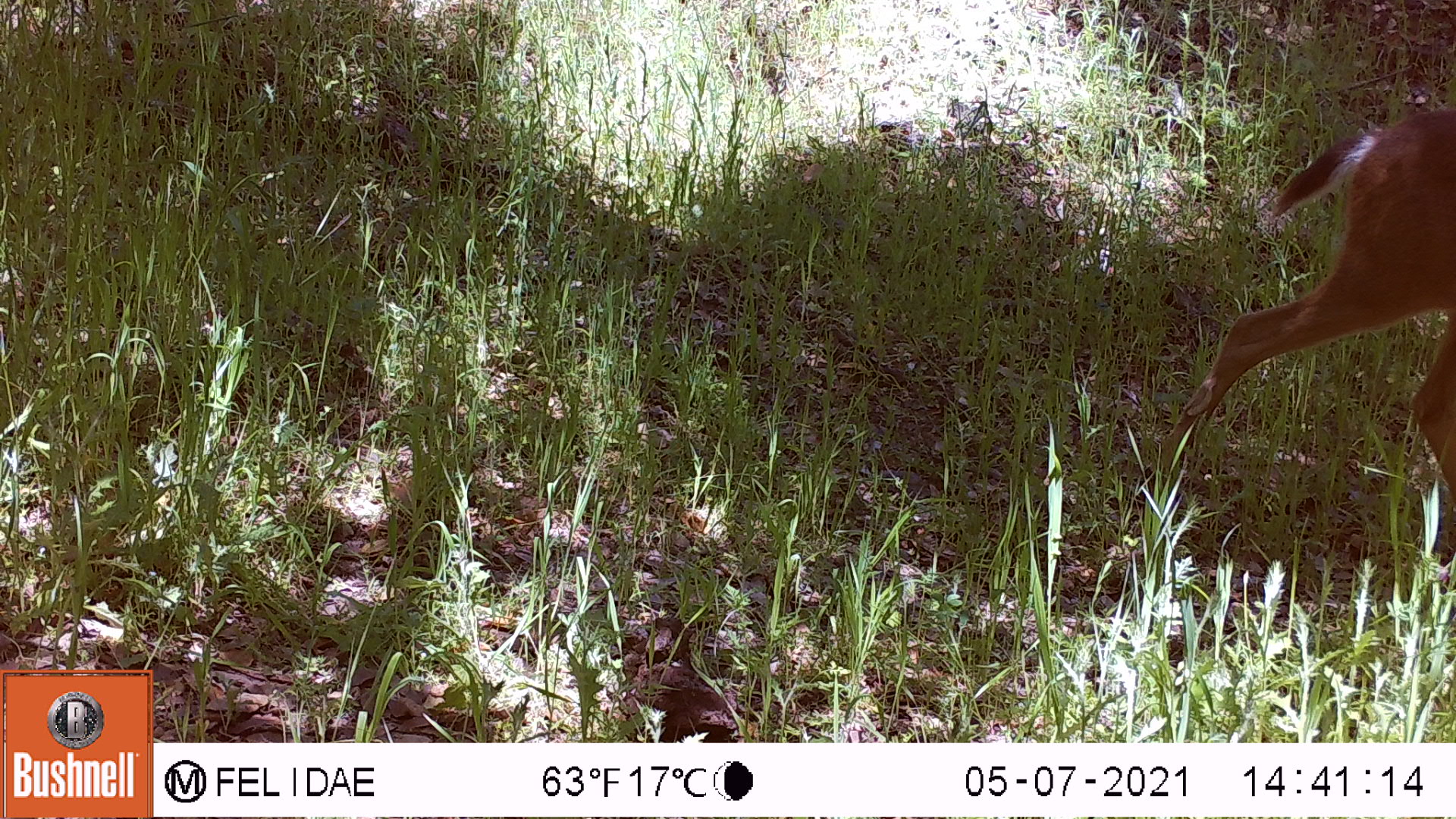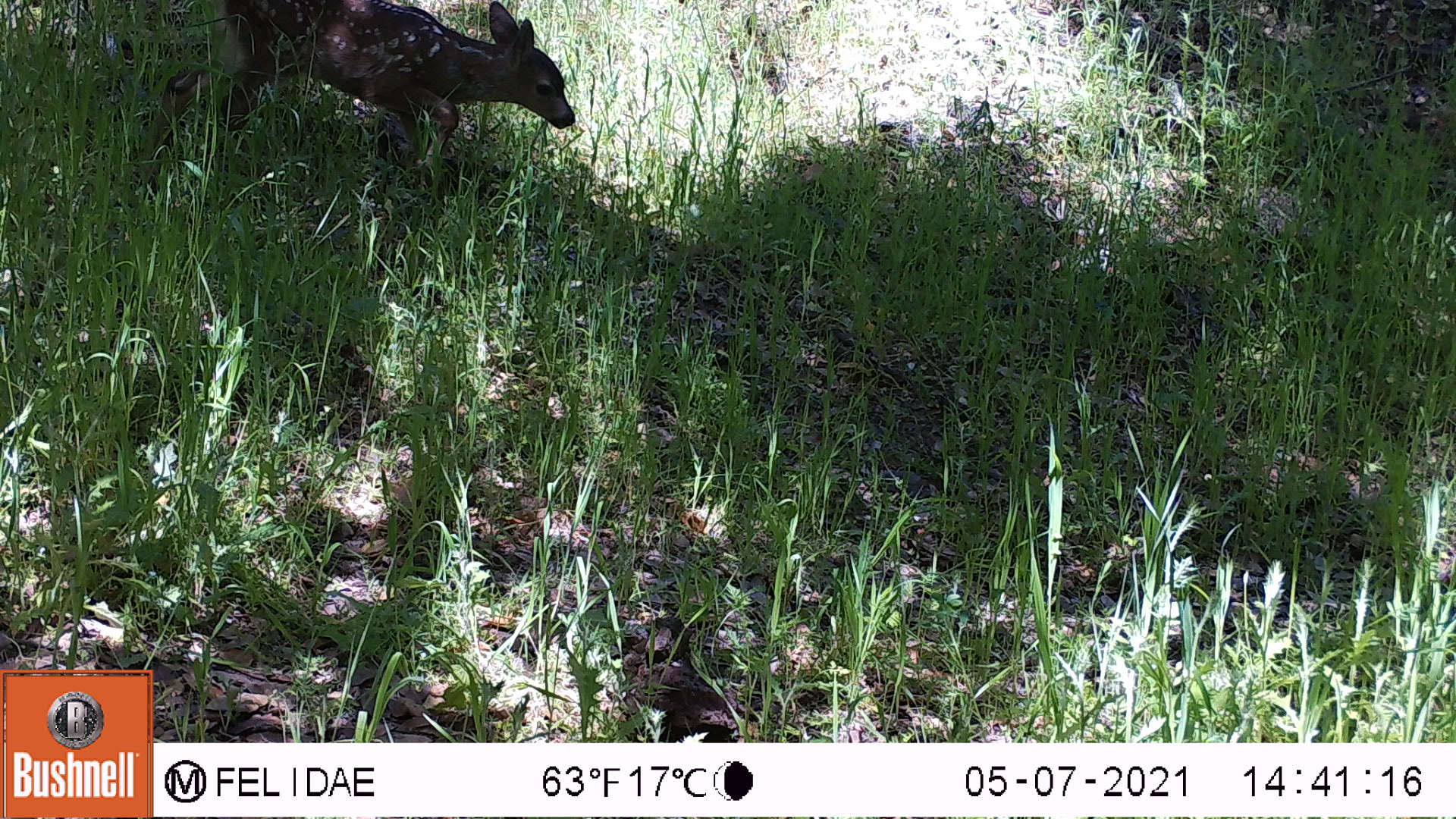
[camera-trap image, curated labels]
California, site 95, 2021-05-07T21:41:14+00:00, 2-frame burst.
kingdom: Animalia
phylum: Chordata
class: Mammalia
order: Artiodactyla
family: Cervidae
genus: Odocoileus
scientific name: Odocoileus hemionus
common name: mule deer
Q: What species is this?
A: Mule deer (Odocoileus hemionus).